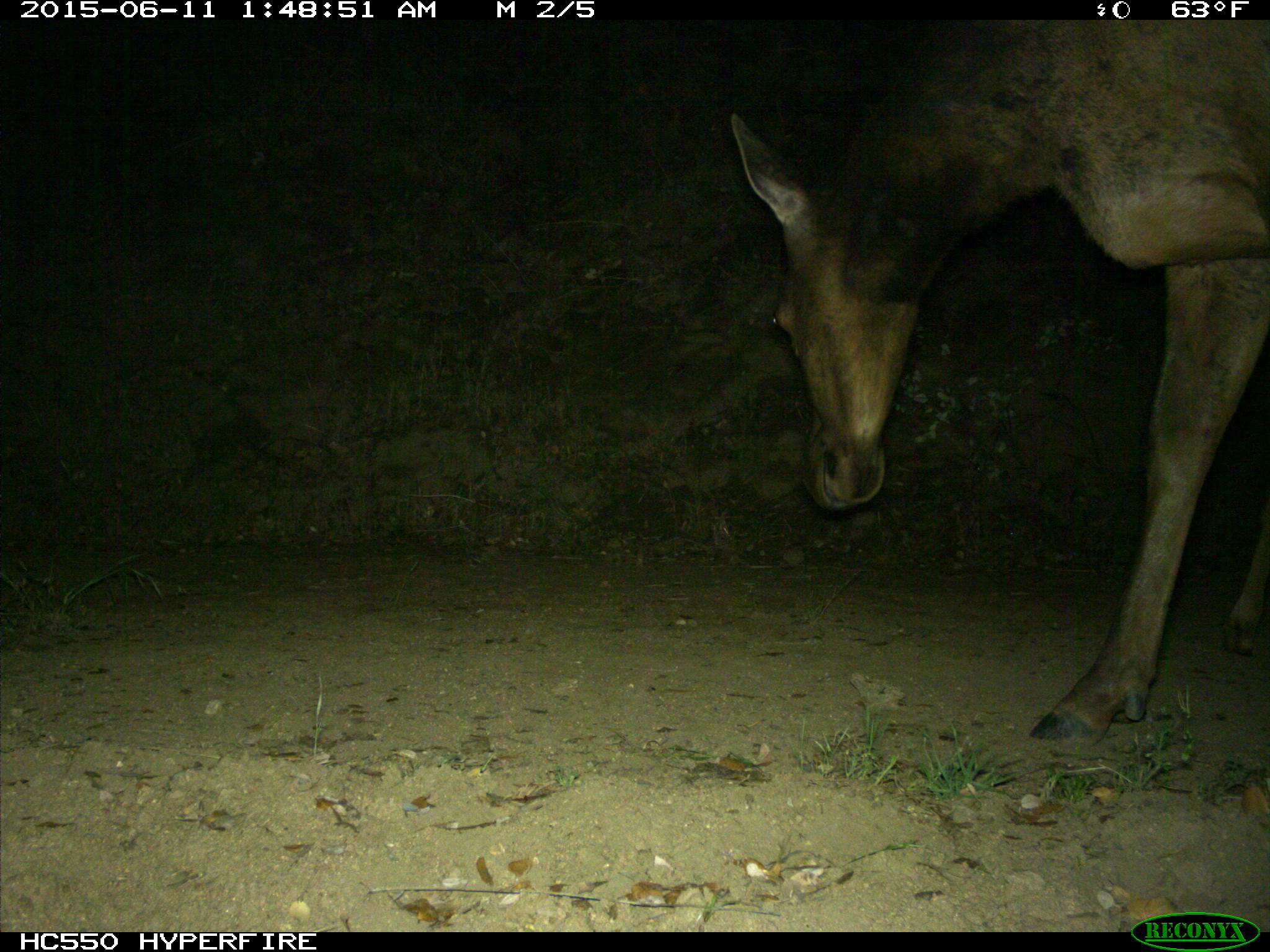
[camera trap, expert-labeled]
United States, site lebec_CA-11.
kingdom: Animalia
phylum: Chordata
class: Mammalia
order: Artiodactyla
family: Cervidae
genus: Cervus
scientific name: Cervus canadensis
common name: elk